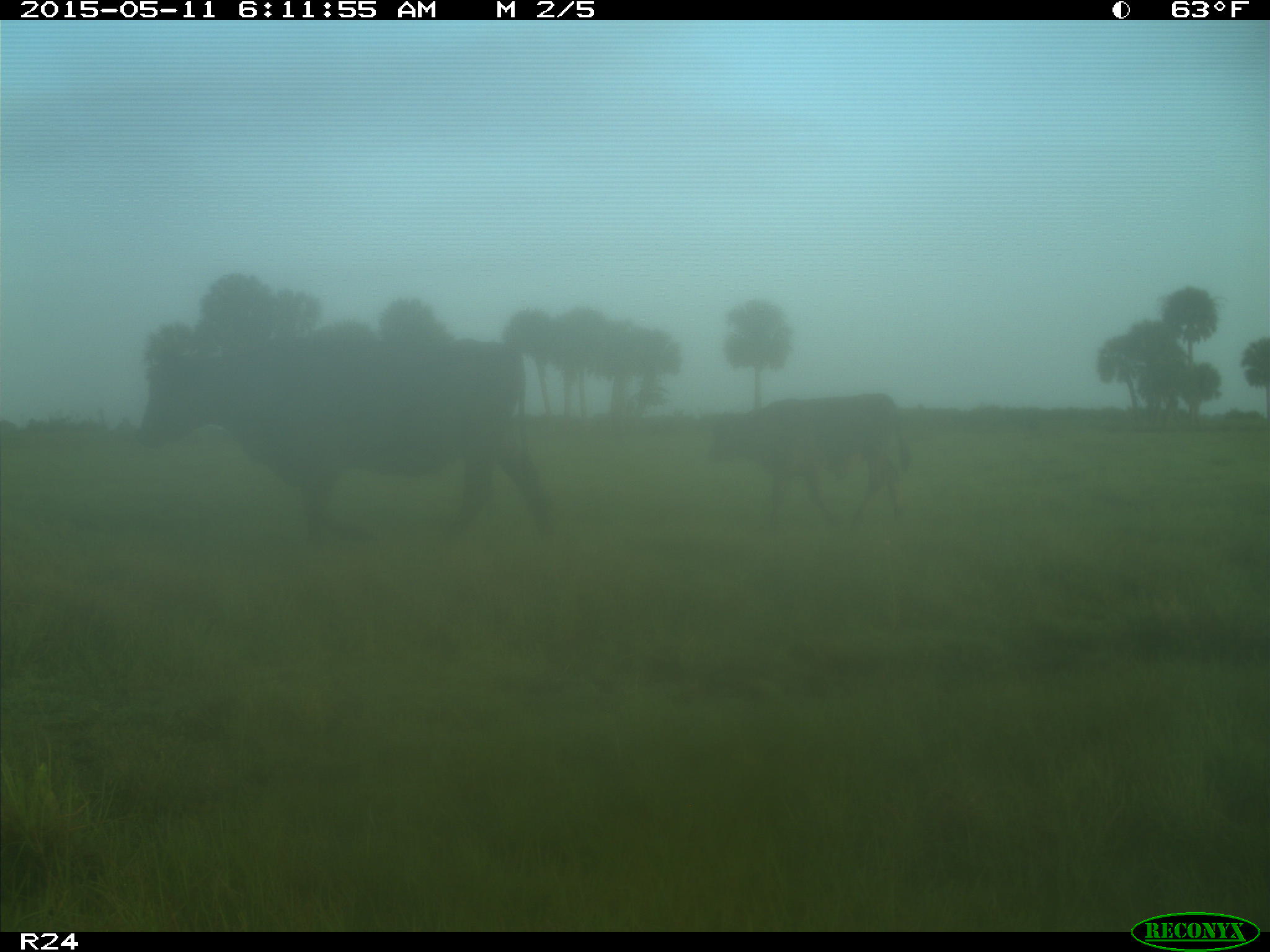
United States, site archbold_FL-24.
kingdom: Animalia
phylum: Chordata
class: Mammalia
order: Artiodactyla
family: Bovidae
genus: Bos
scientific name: Bos taurus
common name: domestic cow